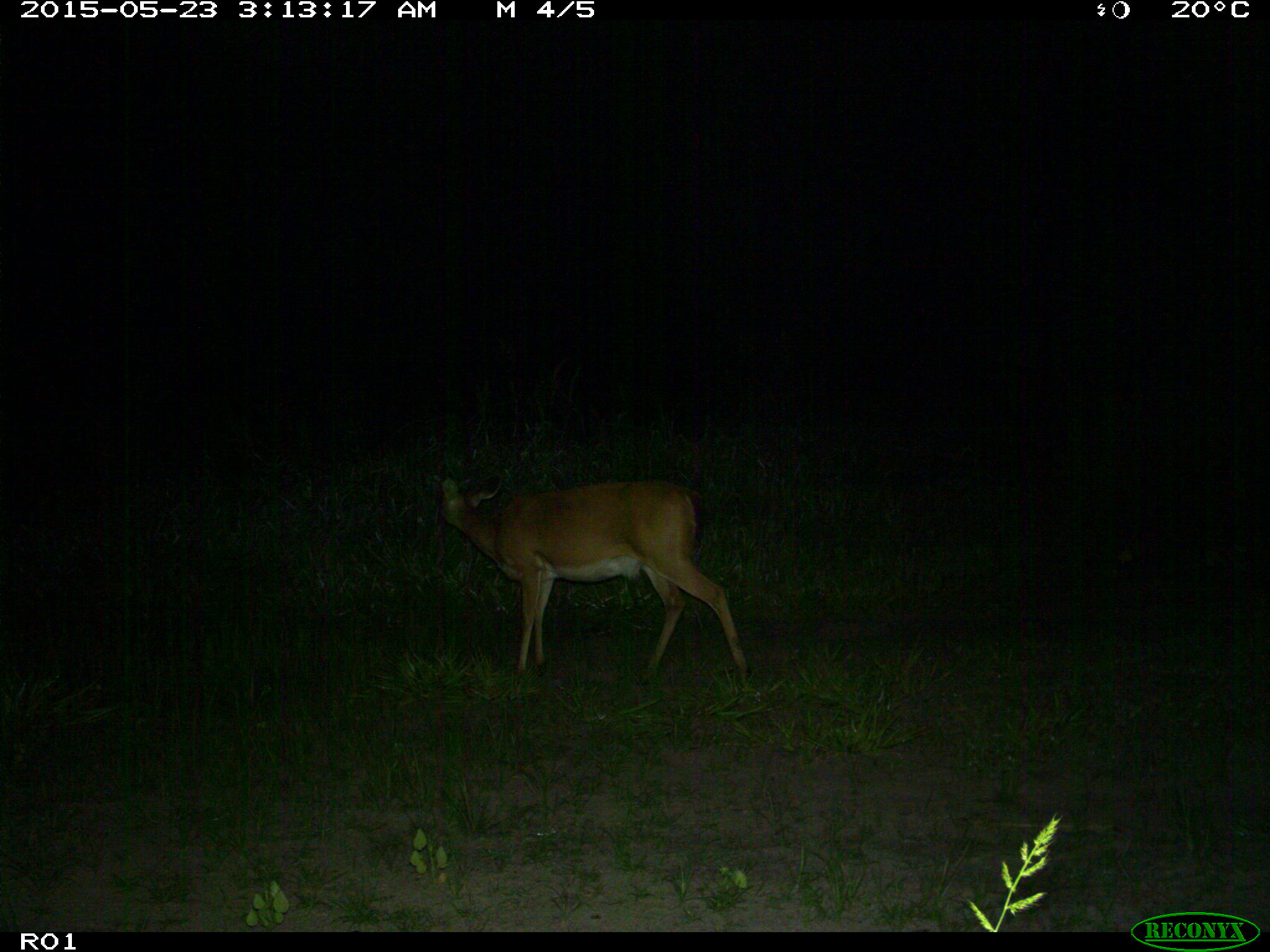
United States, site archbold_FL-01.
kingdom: Animalia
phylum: Chordata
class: Mammalia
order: Artiodactyla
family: Cervidae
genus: Odocoileus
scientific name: Odocoileus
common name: deer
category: unidentified deer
Unidentified deer (deer) (Odocoileus).